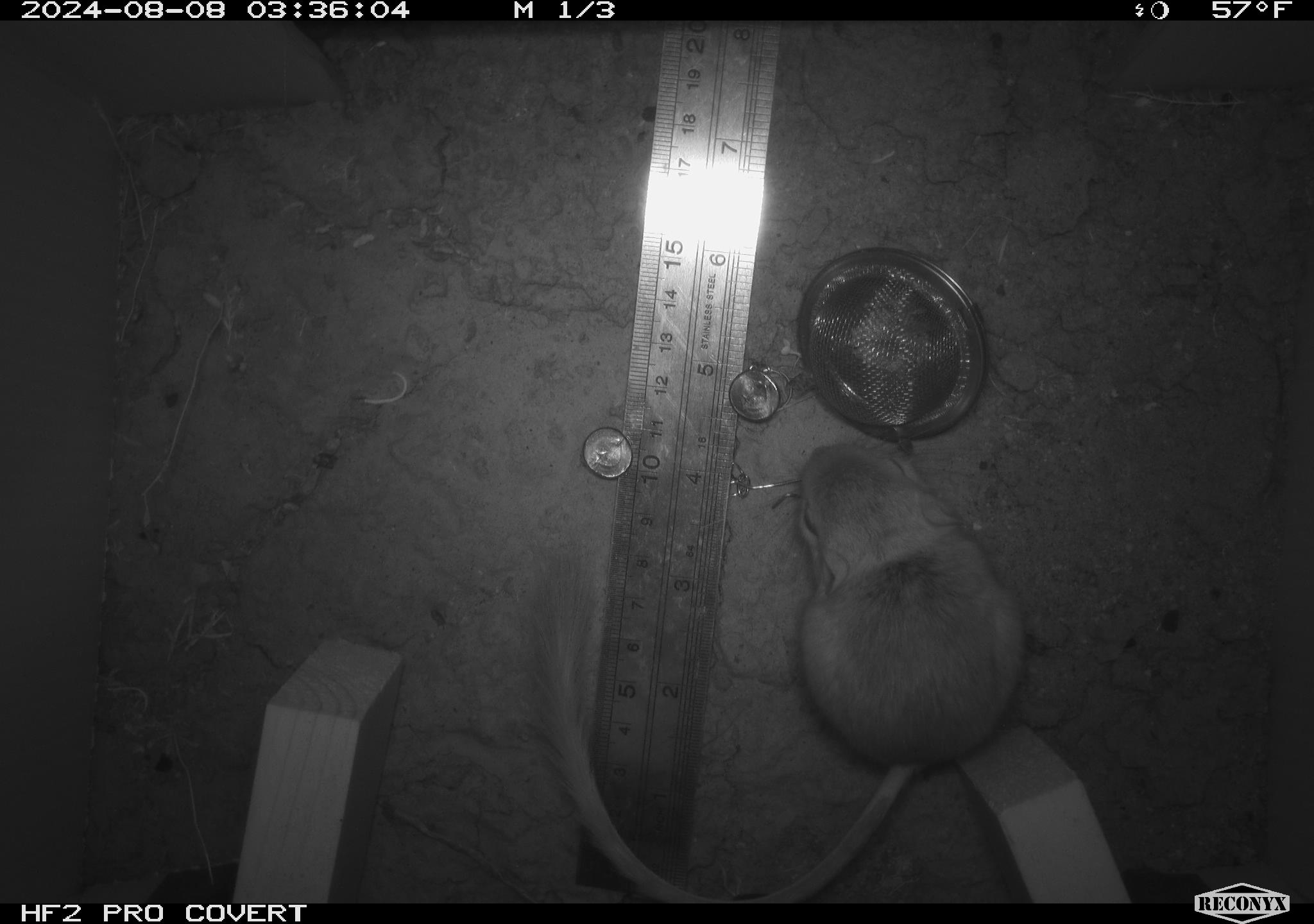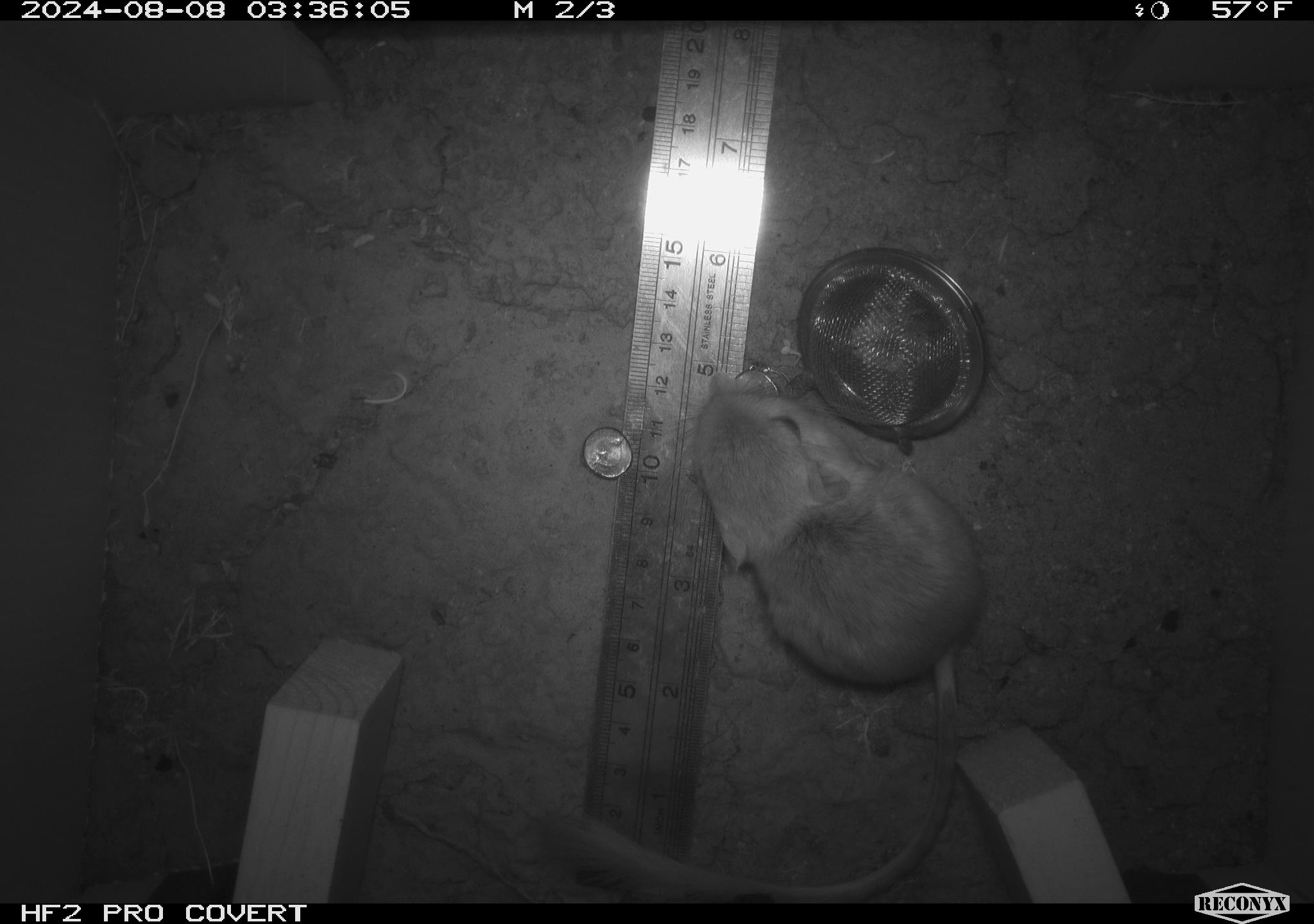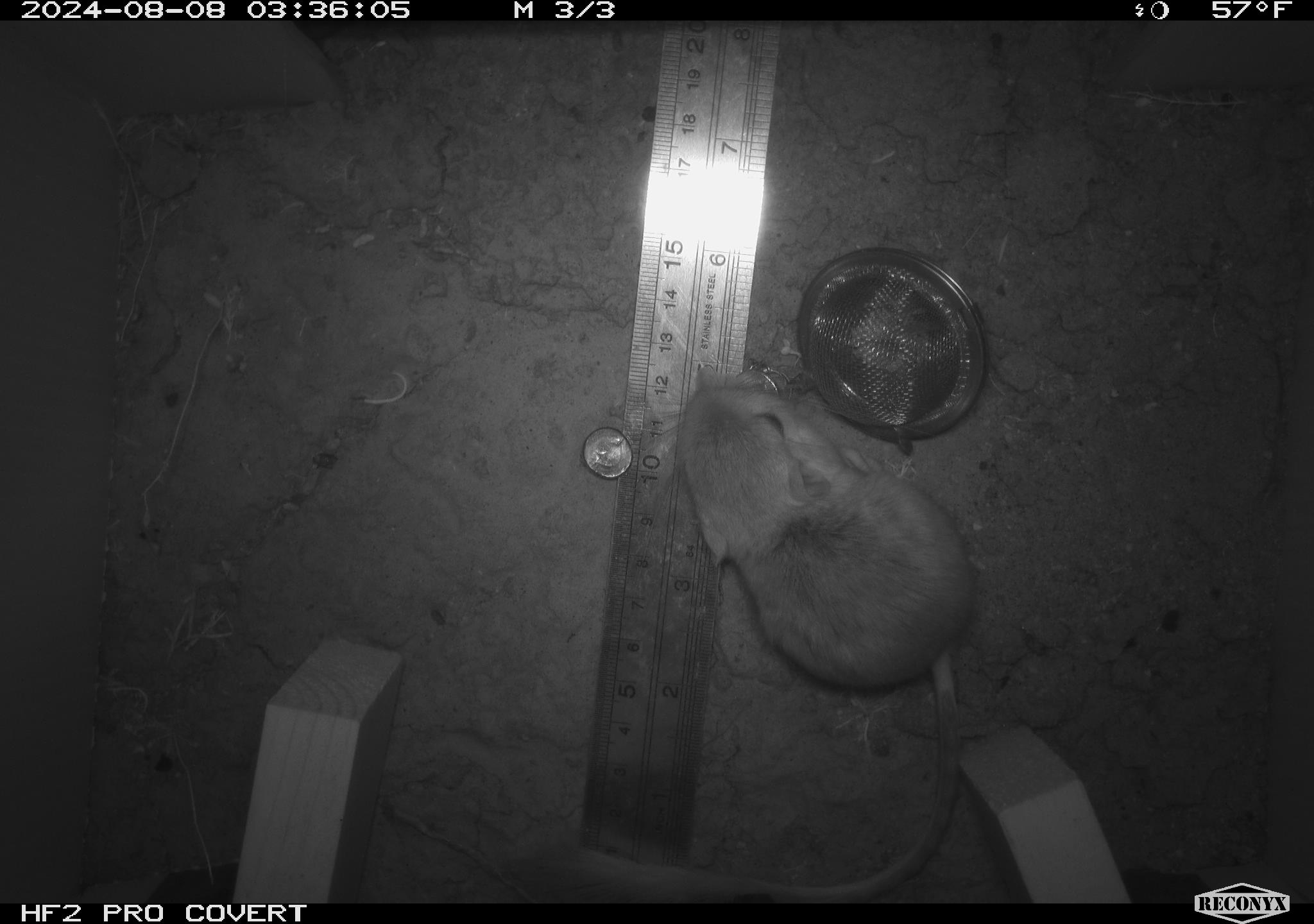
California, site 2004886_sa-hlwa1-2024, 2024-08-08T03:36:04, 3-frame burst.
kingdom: Animalia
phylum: Chordata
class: Mammalia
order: Rodentia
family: Heteromyidae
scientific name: Heteromyidae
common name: kangaroo rats and pocket mice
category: heteromyidae family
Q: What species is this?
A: Heteromyidae family (kangaroo rats and pocket mice) (Heteromyidae).